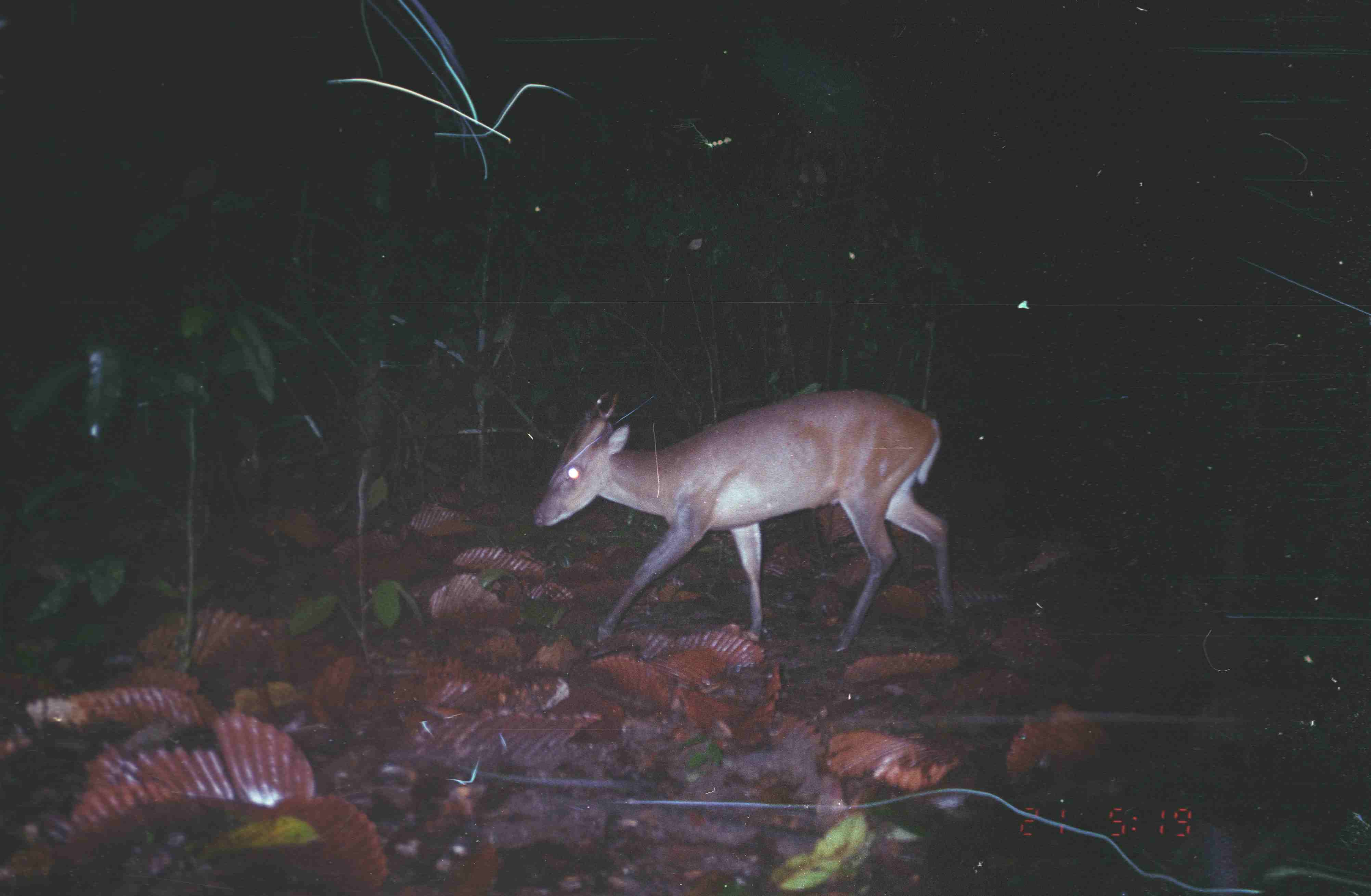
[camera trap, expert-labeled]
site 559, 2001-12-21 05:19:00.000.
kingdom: Animalia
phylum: Chordata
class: Mammalia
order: Artiodactyla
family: Cervidae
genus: Muntiacus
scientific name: Muntiacus muntjak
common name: southern red muntjac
Muntiacus muntjak (southern red muntjac), count 1.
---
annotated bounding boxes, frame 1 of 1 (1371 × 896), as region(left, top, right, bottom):
muntiacus muntjak: region(532, 389, 957, 651)